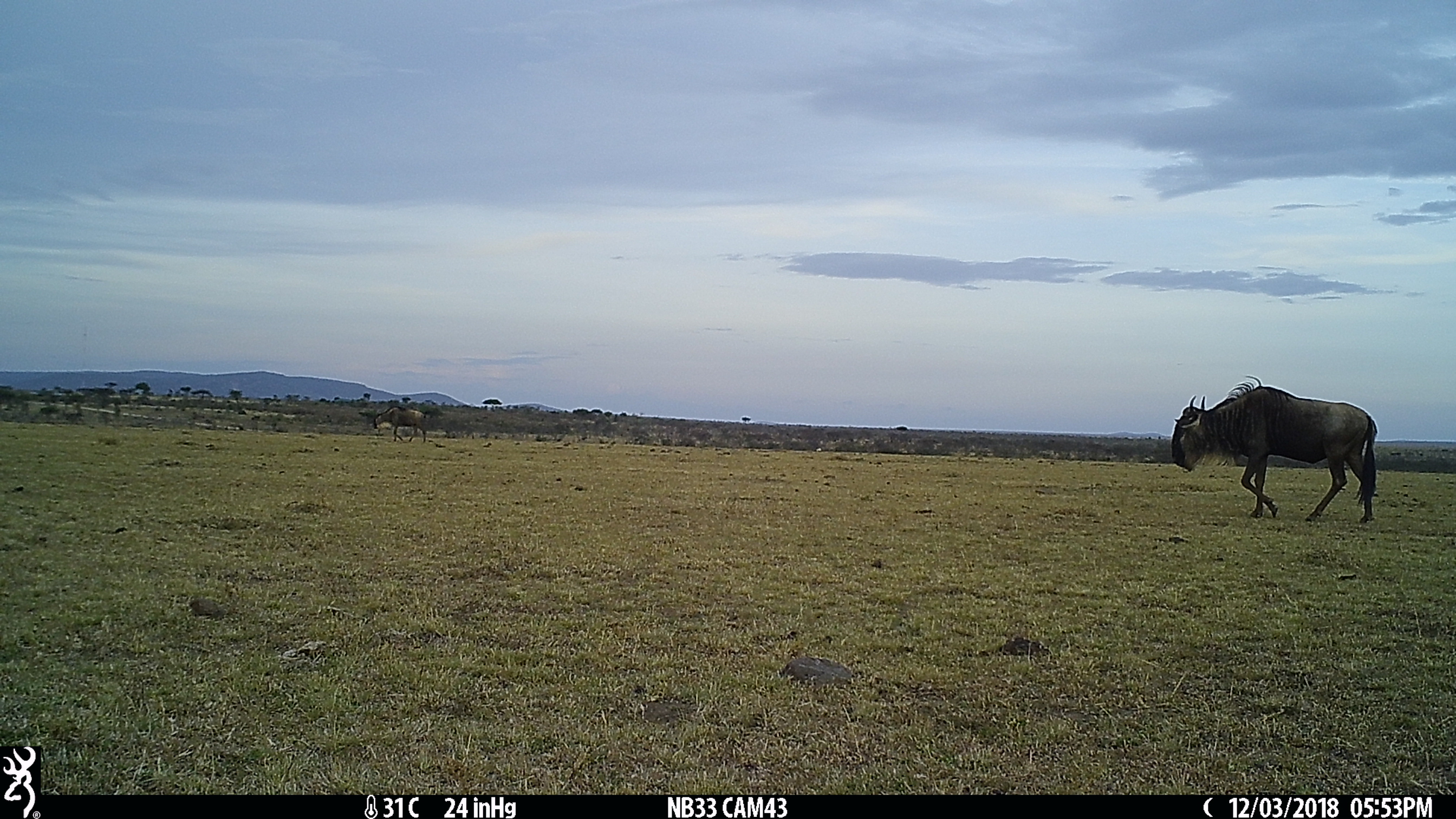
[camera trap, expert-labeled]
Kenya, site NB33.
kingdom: Animalia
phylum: Chordata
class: Mammalia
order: Artiodactyla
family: Bovidae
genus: Connochaetes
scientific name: Connochaetes taurinus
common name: blue wildebeest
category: wildebeest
Wildebeest (blue wildebeest) (Connochaetes taurinus).